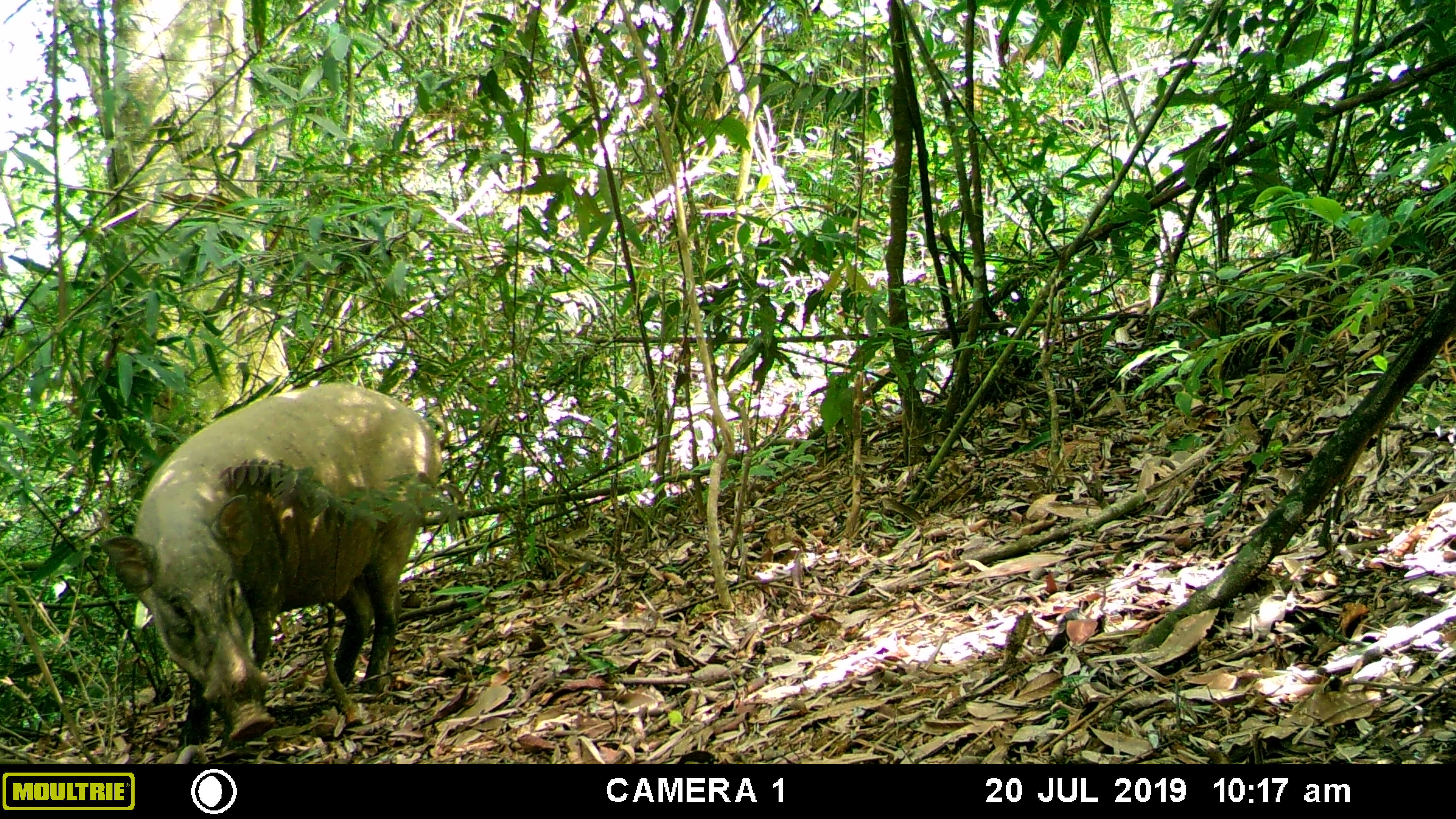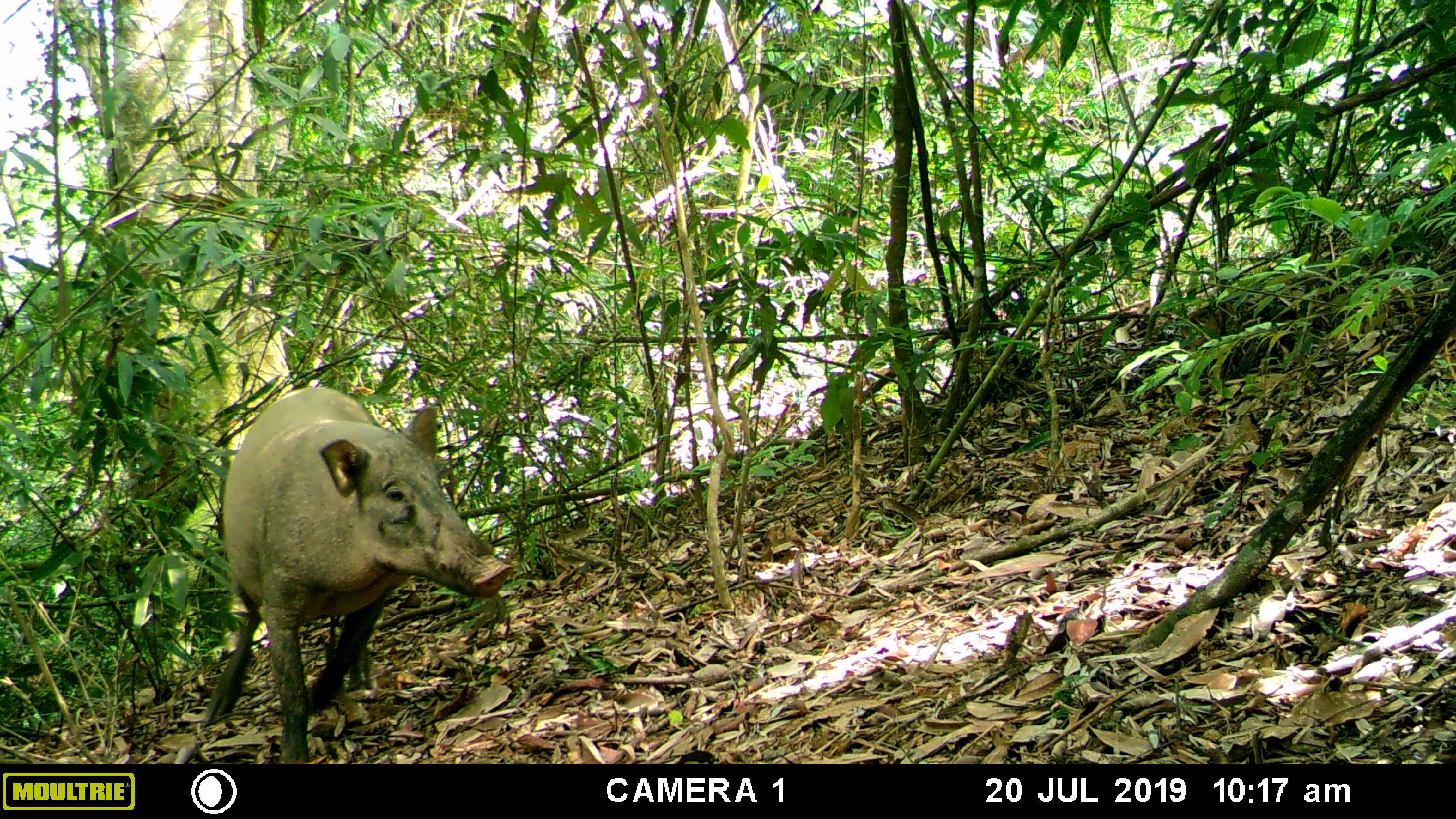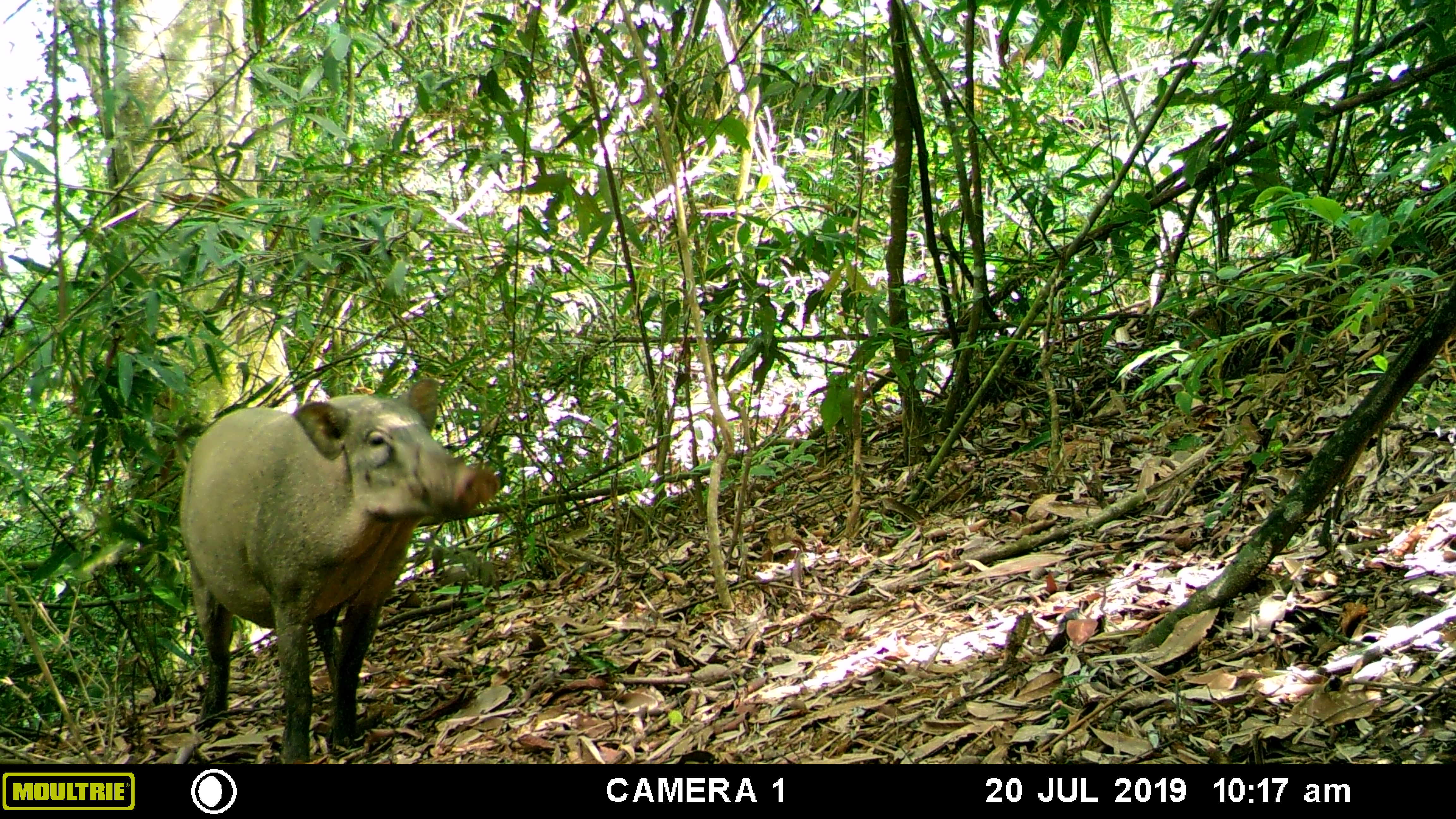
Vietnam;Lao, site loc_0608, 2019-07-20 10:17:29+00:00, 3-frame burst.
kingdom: Animalia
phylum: Chordata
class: Mammalia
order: Artiodactyla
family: Suidae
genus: Sus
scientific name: Sus scrofa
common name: eurasian wild pig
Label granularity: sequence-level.